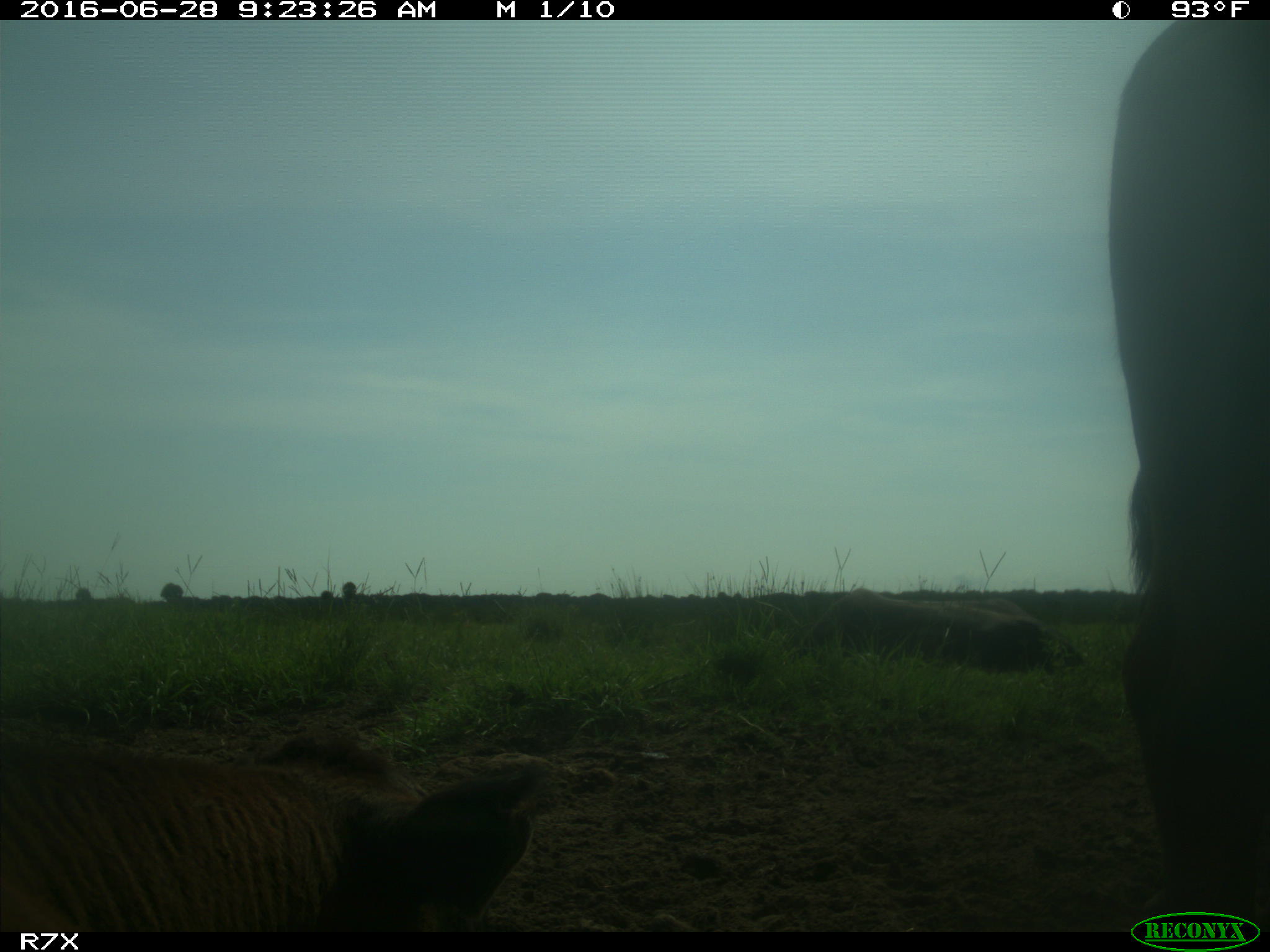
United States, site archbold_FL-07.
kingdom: Animalia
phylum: Chordata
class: Mammalia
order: Artiodactyla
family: Bovidae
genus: Bos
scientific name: Bos taurus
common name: domestic cow